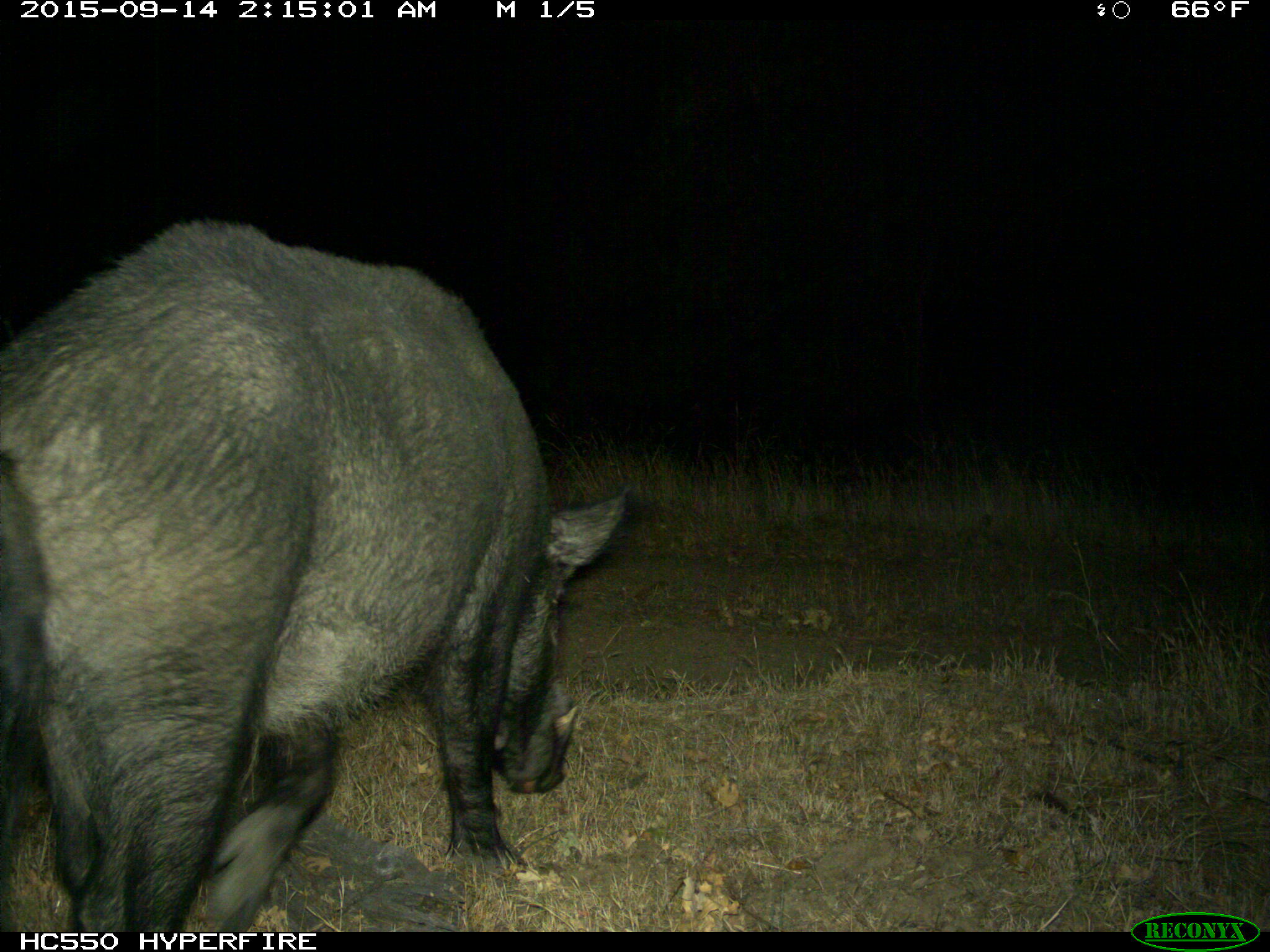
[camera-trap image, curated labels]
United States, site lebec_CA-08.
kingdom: Animalia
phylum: Chordata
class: Mammalia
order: Artiodactyla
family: Suidae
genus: Sus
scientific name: Sus scrofa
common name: wild boar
Sus scrofa (wild boar).